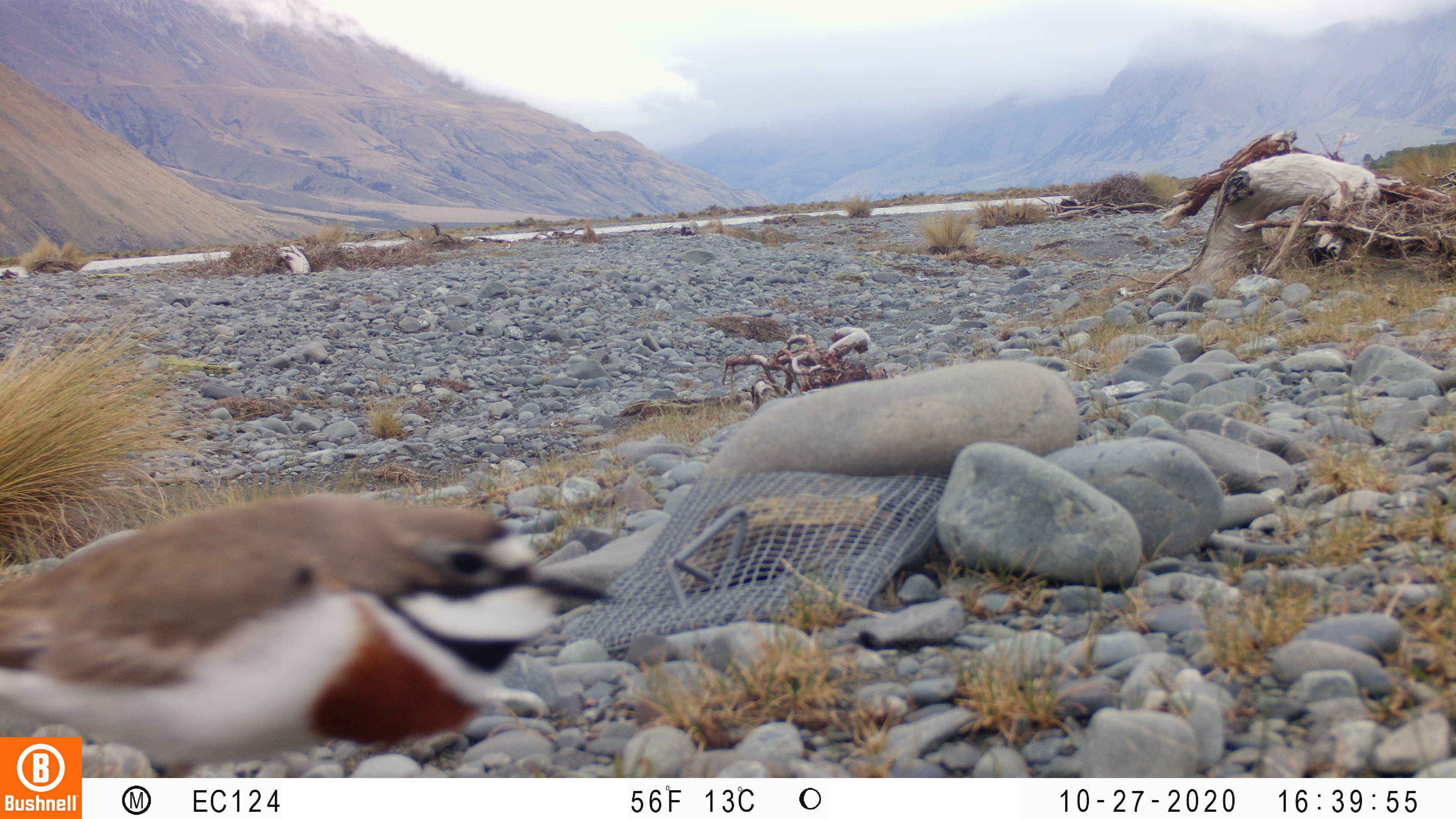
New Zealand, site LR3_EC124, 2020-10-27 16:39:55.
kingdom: Animalia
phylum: Chordata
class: Aves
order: Charadriiformes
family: Charadriidae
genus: Charadrius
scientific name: Charadrius bicinctus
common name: double-banded plover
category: banded dotterel